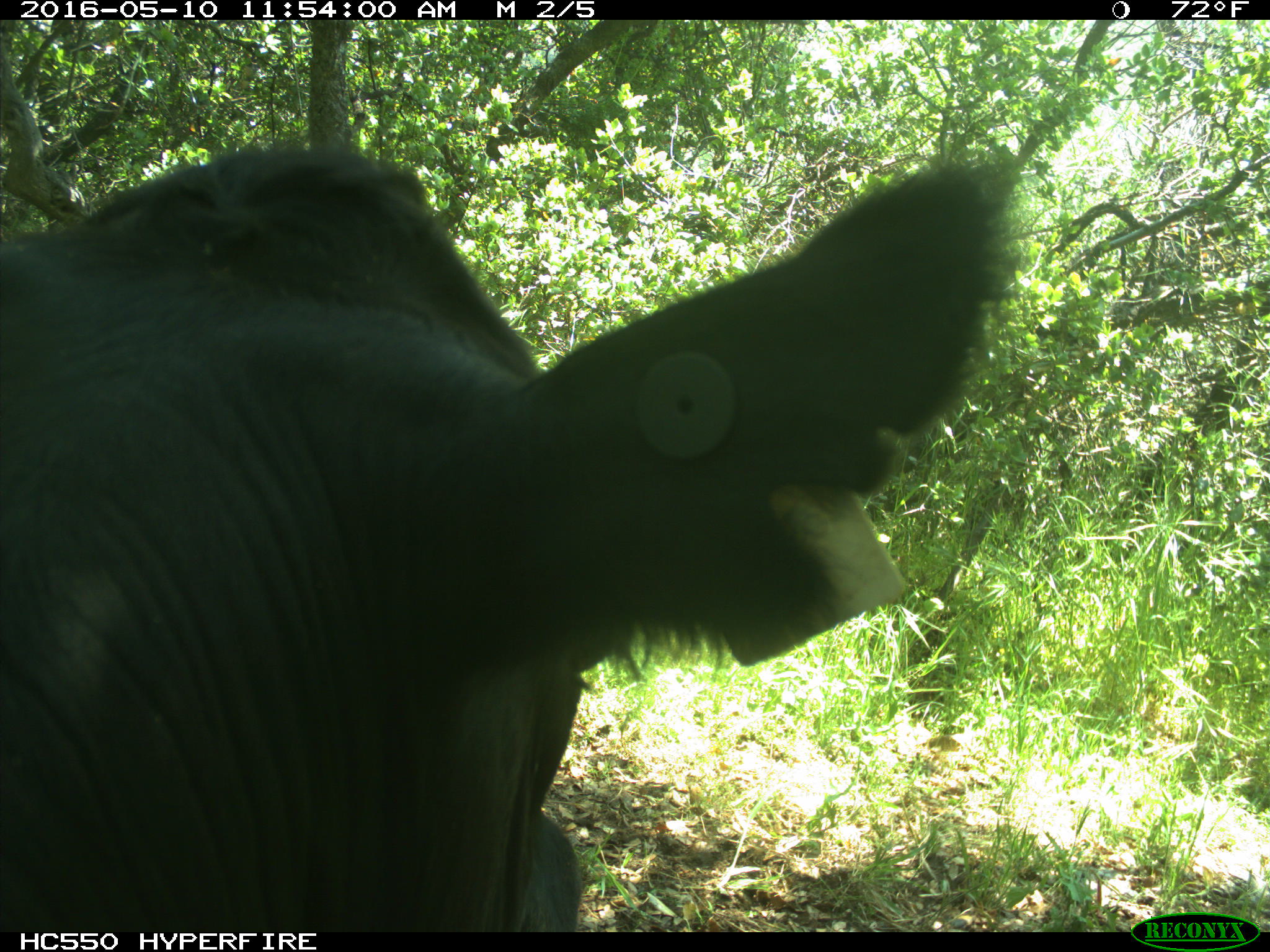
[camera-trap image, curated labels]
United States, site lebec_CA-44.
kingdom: Animalia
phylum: Chordata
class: Mammalia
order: Artiodactyla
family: Bovidae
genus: Bos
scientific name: Bos taurus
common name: domestic cow